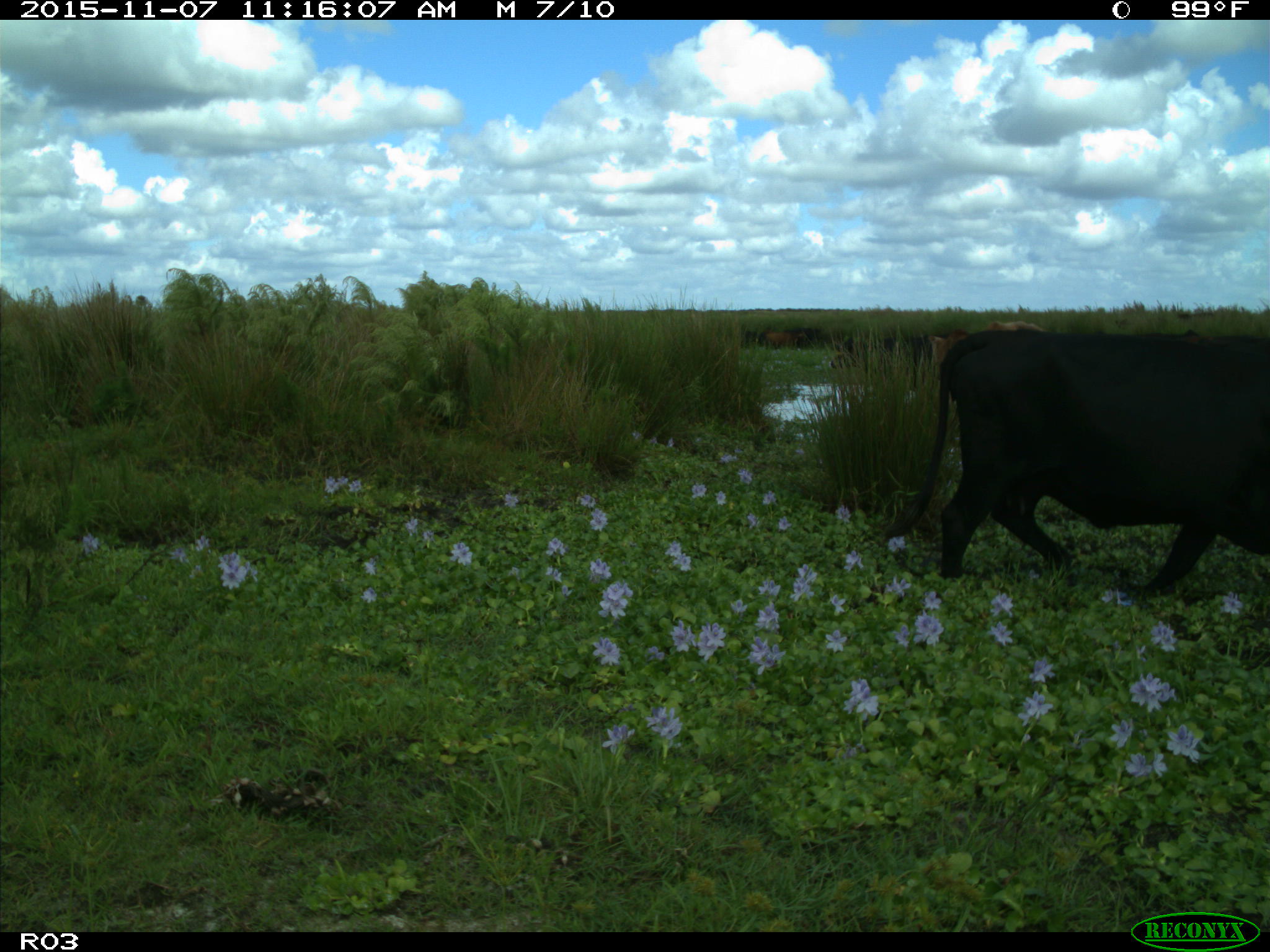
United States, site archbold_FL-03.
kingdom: Animalia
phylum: Chordata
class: Mammalia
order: Artiodactyla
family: Bovidae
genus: Bos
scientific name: Bos taurus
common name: domestic cow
Bos taurus (domestic cow).